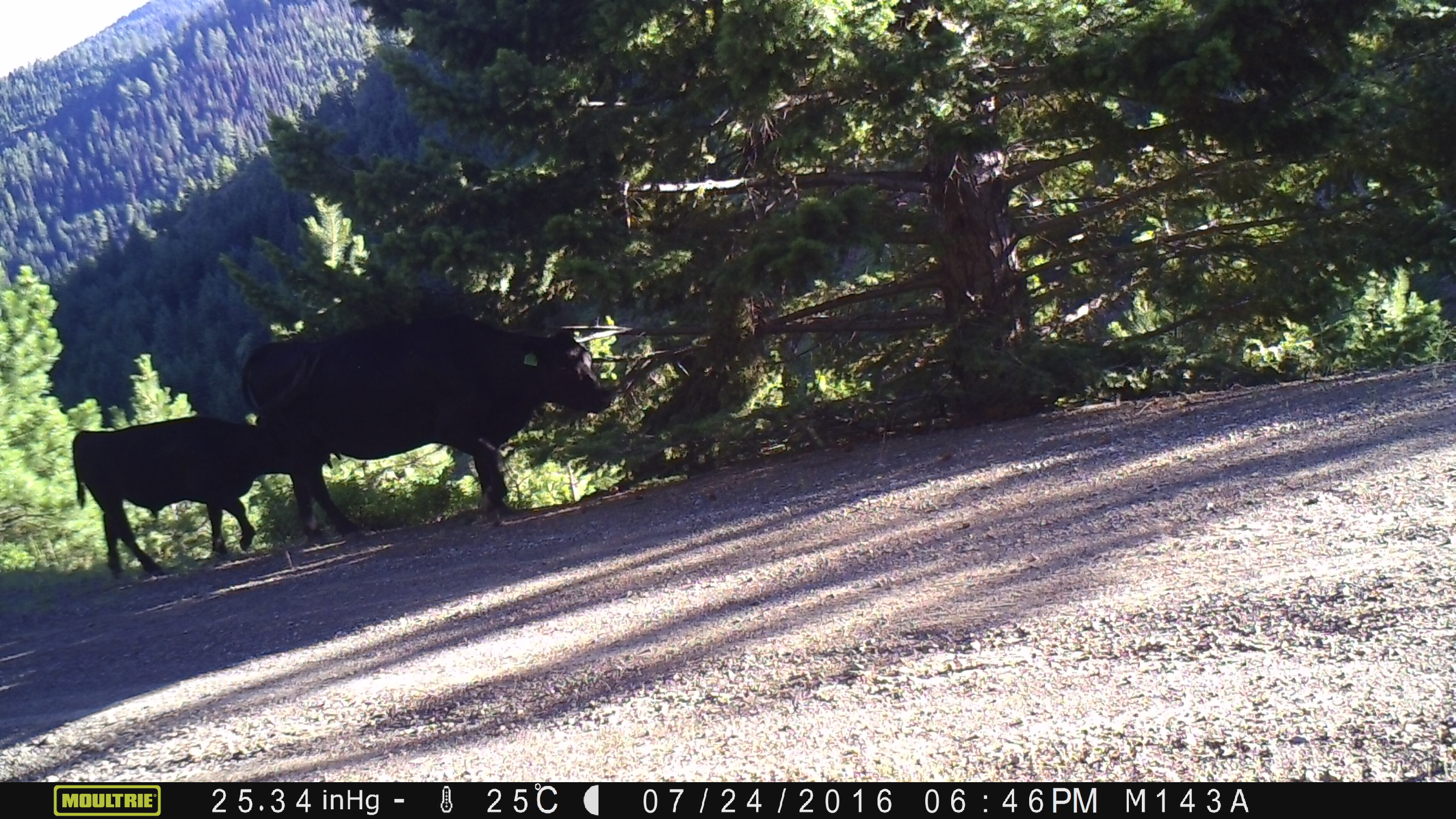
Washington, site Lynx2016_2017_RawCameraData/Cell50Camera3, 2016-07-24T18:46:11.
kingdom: Animalia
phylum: Chordata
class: Mammalia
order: Artiodactyla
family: Bovidae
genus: Bos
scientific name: Bos taurus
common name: domestic cattle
Domestic cattle (Bos taurus). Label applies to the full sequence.